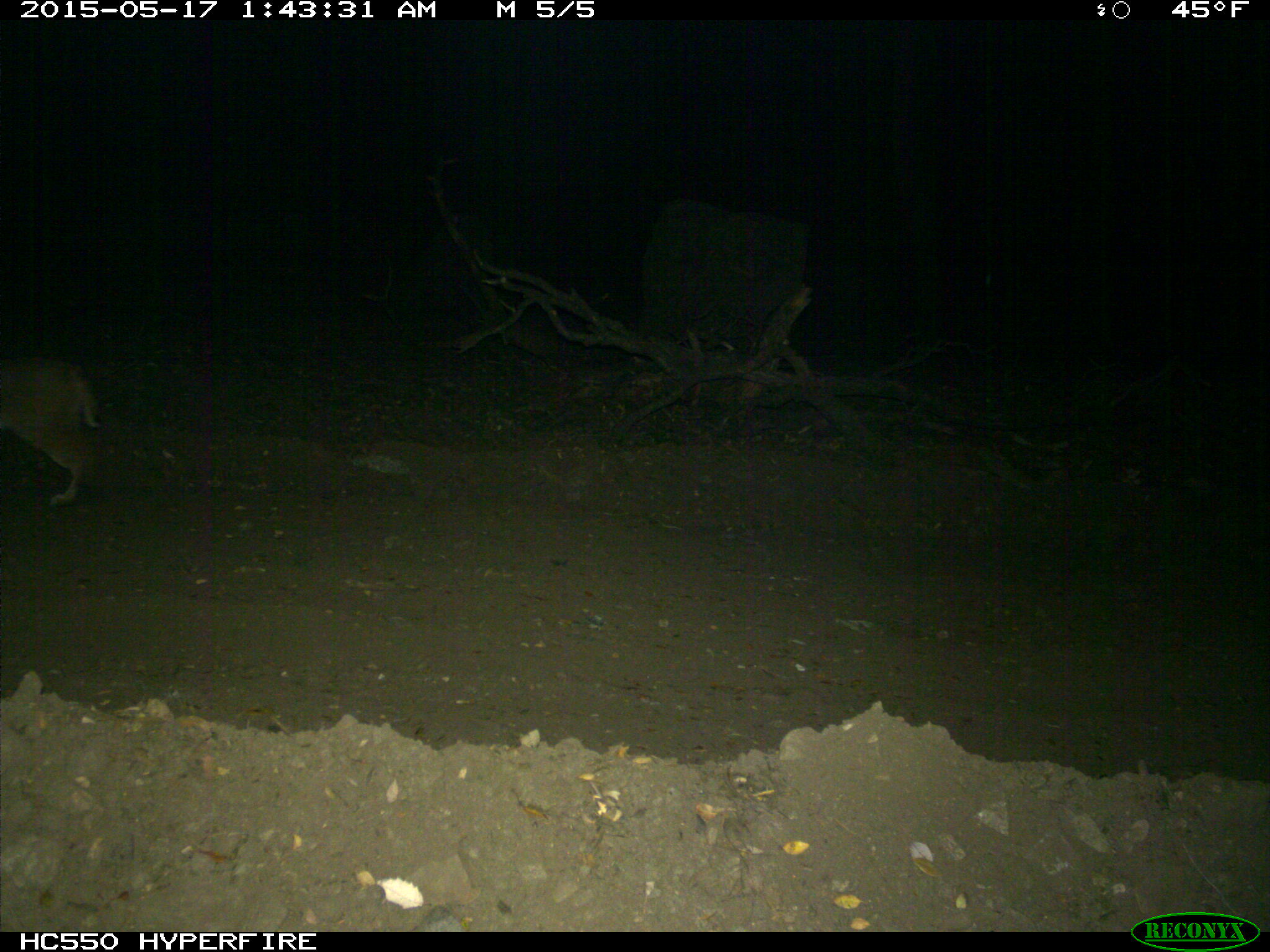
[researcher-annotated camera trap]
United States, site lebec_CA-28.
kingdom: Animalia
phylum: Chordata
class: Mammalia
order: Carnivora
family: Felidae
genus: Lynx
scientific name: Lynx rufus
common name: bobcat